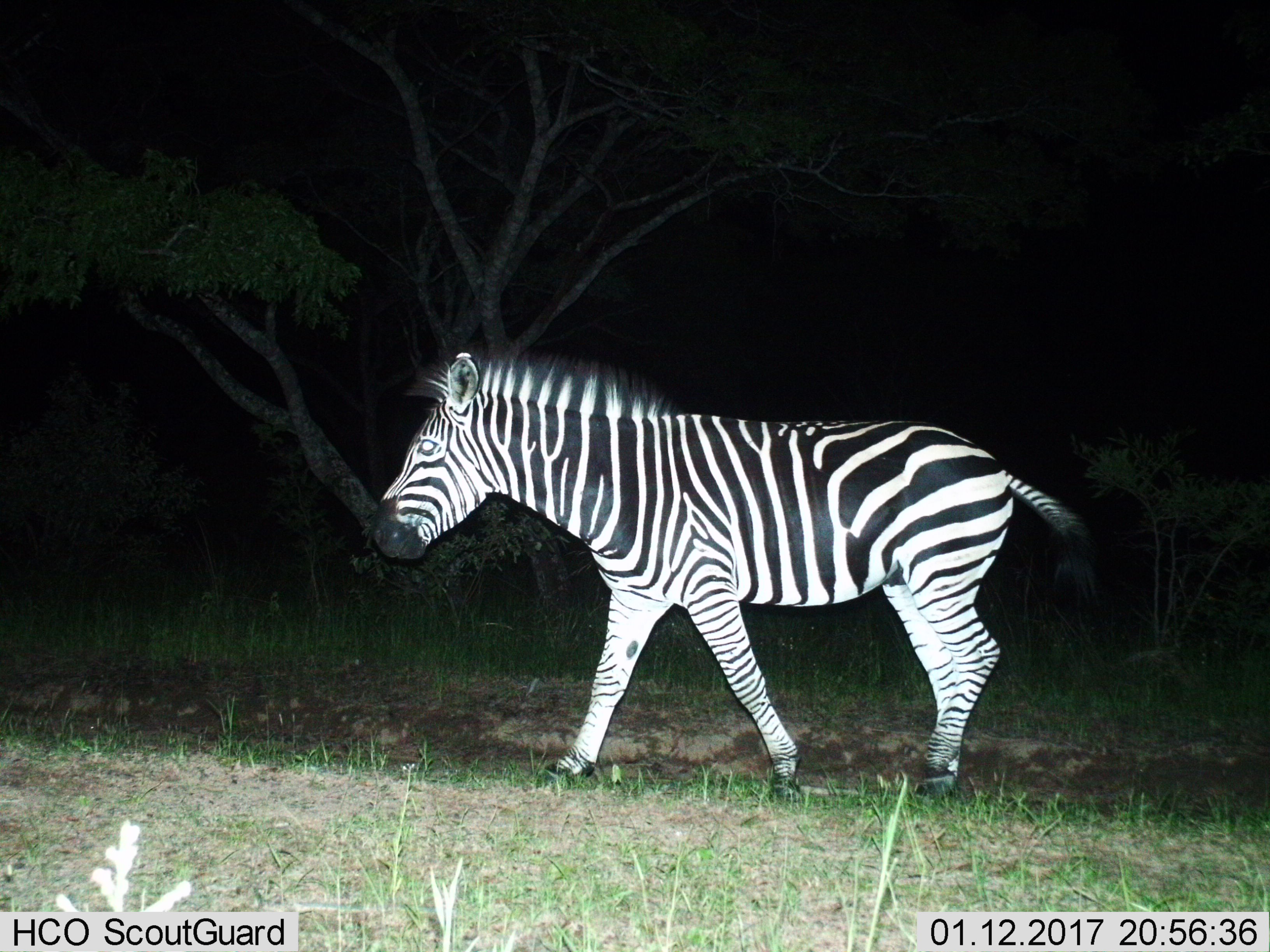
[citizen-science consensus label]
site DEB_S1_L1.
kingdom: Animalia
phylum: Chordata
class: Mammalia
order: Perissodactyla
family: Equidae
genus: Equus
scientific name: Equus quagga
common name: plains zebra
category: zebraplains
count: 1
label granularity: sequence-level